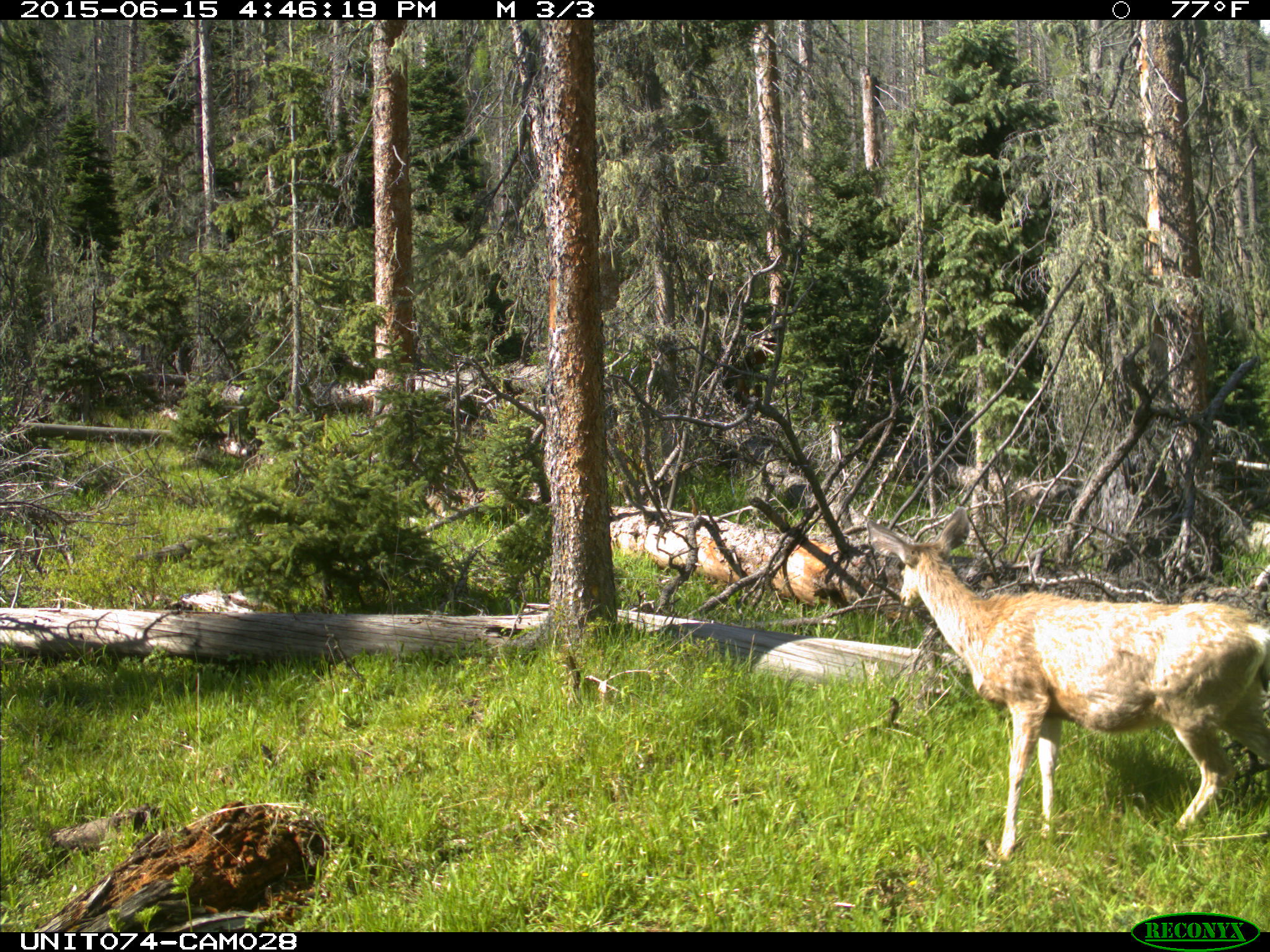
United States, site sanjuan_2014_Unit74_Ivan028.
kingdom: Animalia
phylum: Chordata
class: Mammalia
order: Artiodactyla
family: Cervidae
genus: Odocoileus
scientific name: Odocoileus hemionus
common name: mule deer